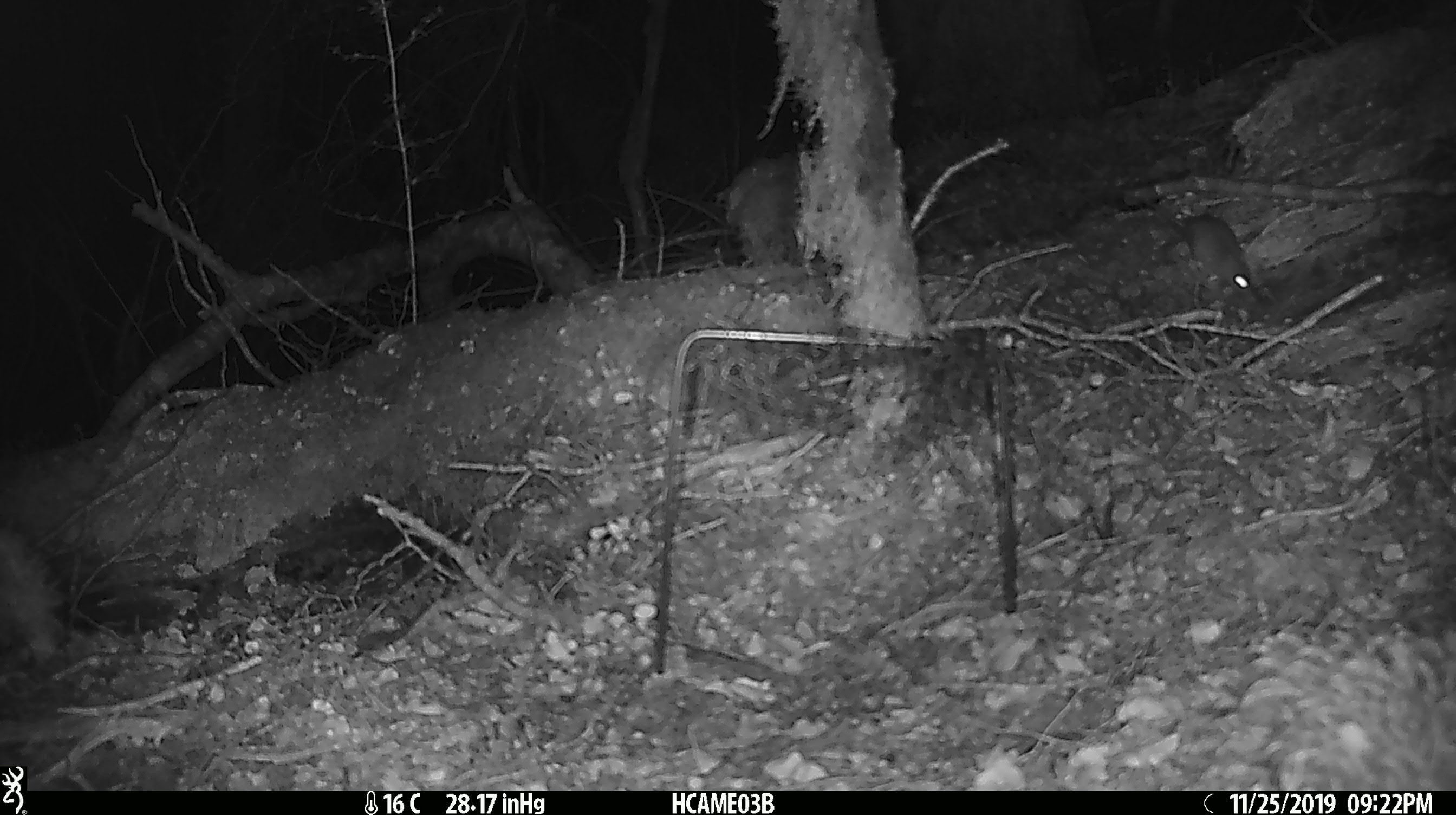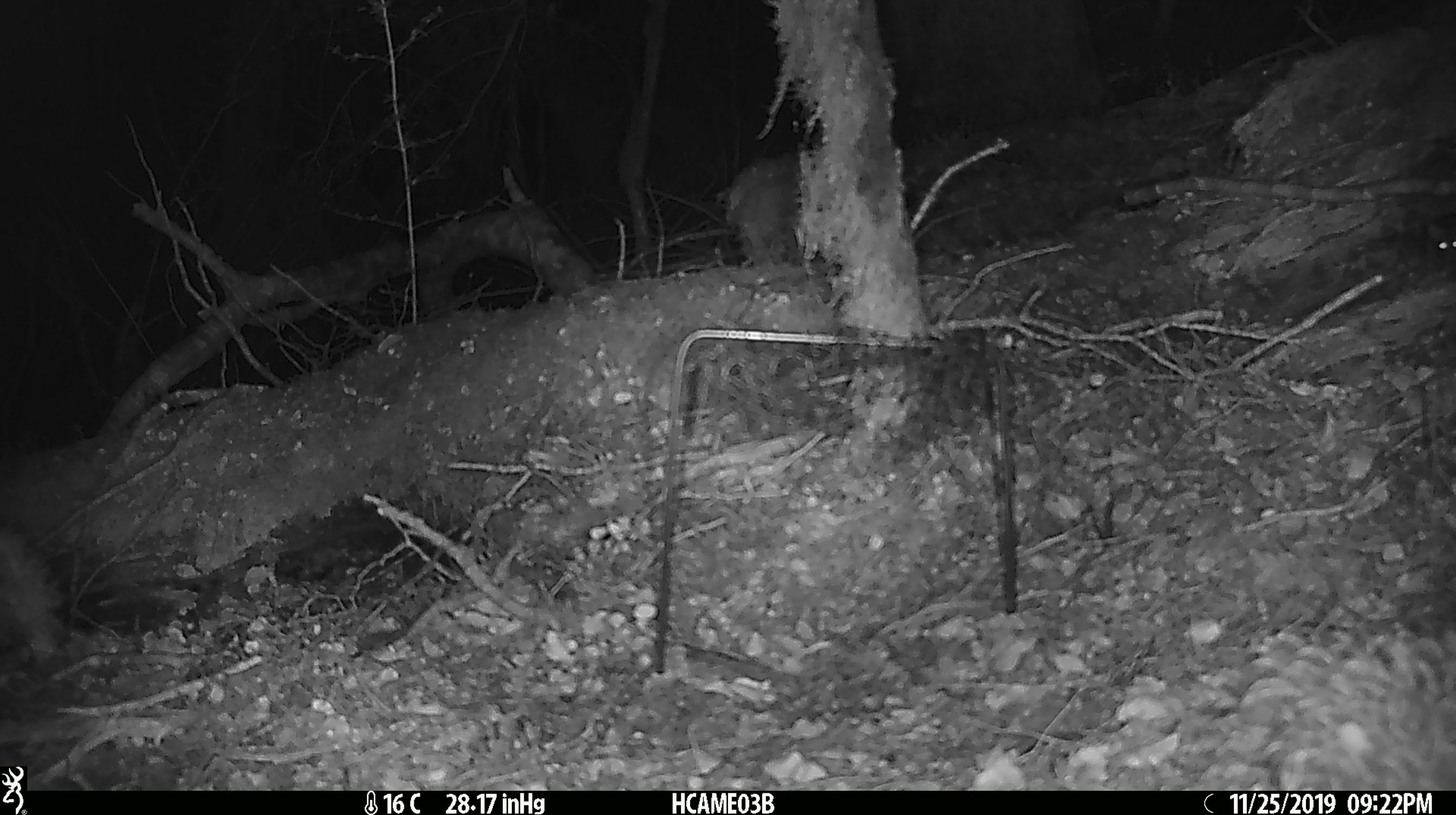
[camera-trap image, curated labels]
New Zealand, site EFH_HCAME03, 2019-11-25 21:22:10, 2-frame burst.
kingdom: Animalia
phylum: Chordata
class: Mammalia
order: Rodentia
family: Muridae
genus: Mus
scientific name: Mus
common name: mouse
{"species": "mouse (Mus)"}